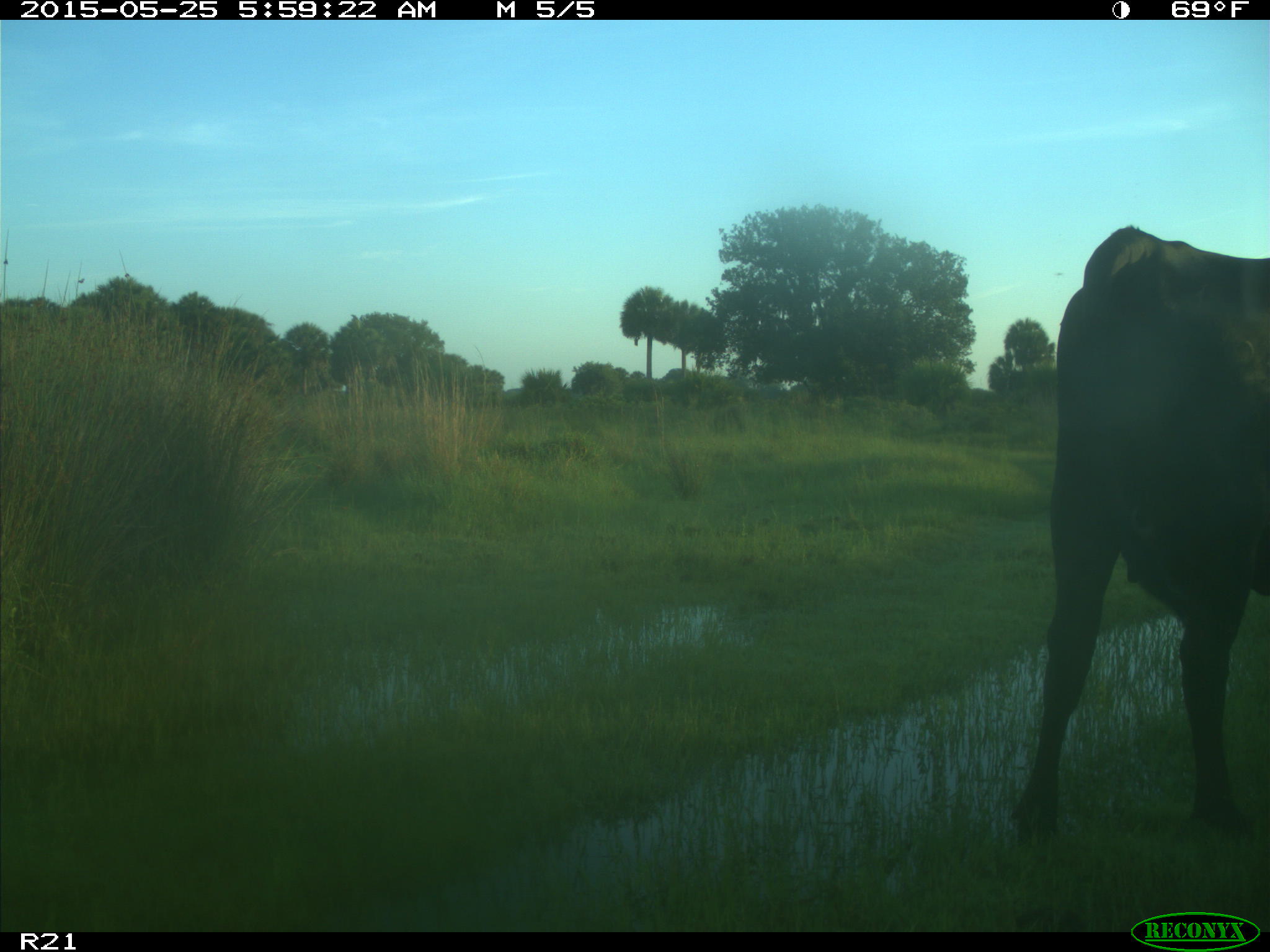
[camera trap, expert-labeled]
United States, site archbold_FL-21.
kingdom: Animalia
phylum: Chordata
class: Mammalia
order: Artiodactyla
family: Bovidae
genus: Bos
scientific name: Bos taurus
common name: domestic cow